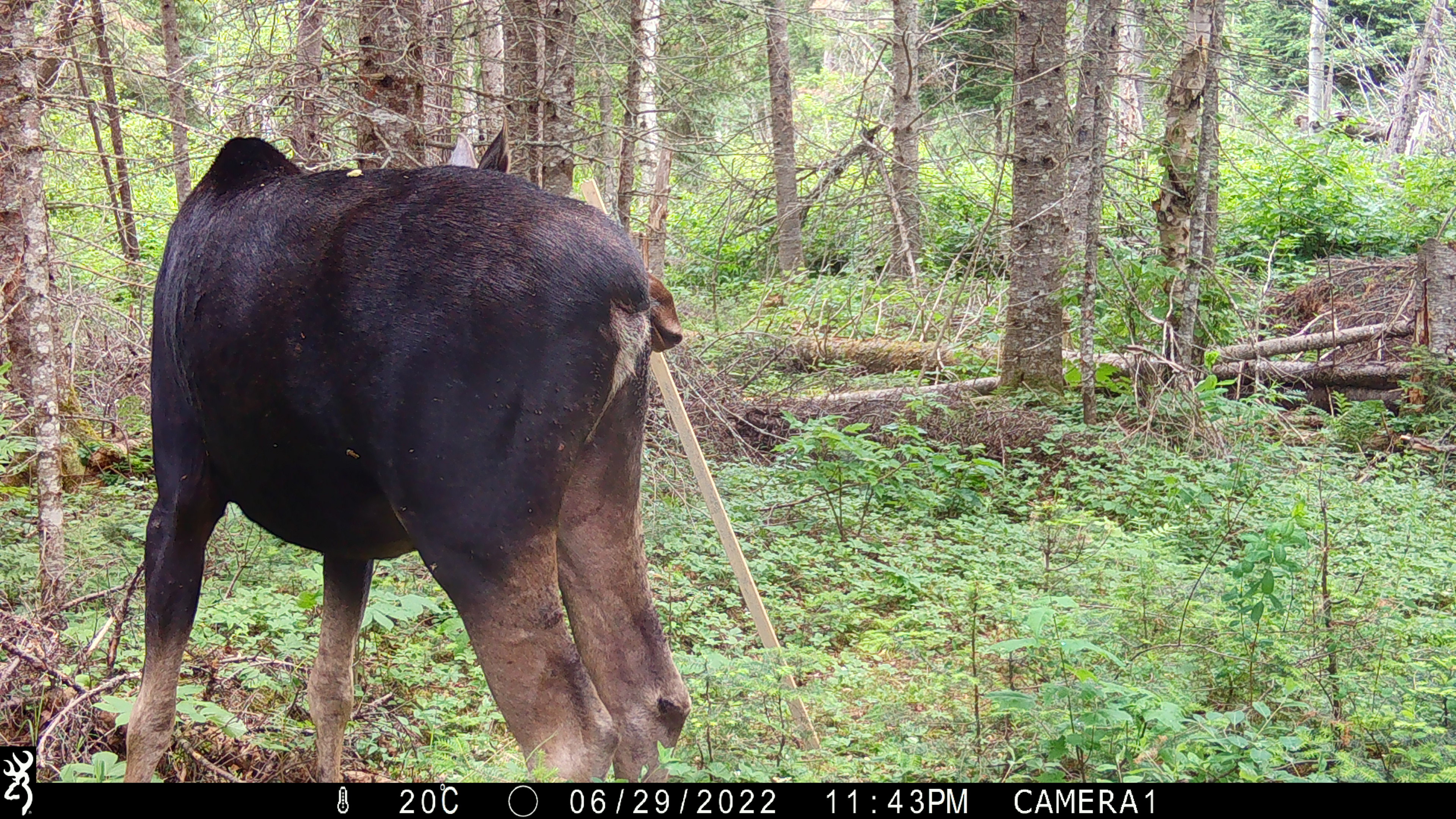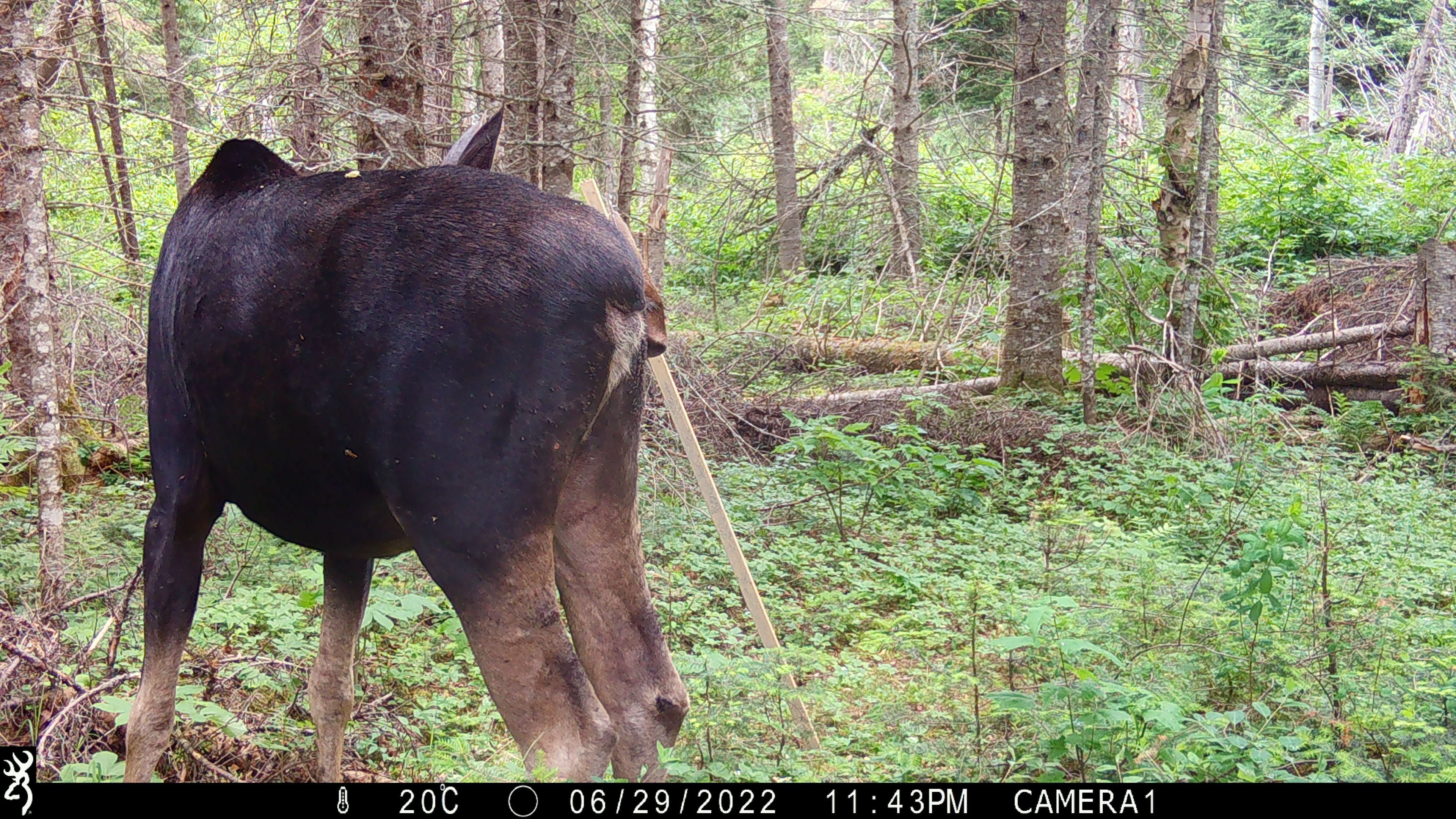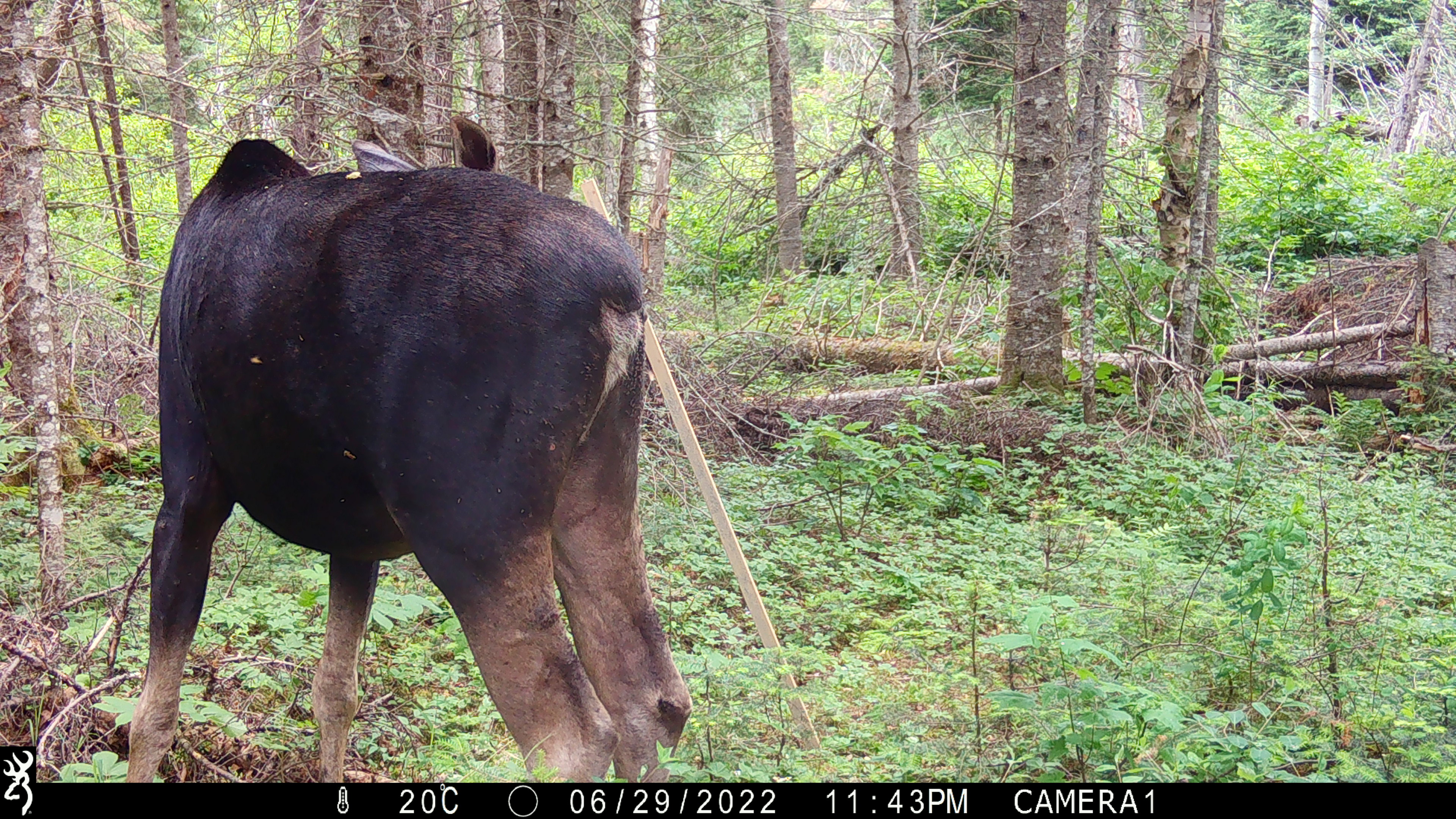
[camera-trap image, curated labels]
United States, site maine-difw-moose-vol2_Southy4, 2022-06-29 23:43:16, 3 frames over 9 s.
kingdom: Animalia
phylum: Chordata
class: Mammalia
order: Artiodactyla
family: Cervidae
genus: Alces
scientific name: Alces alces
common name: moose